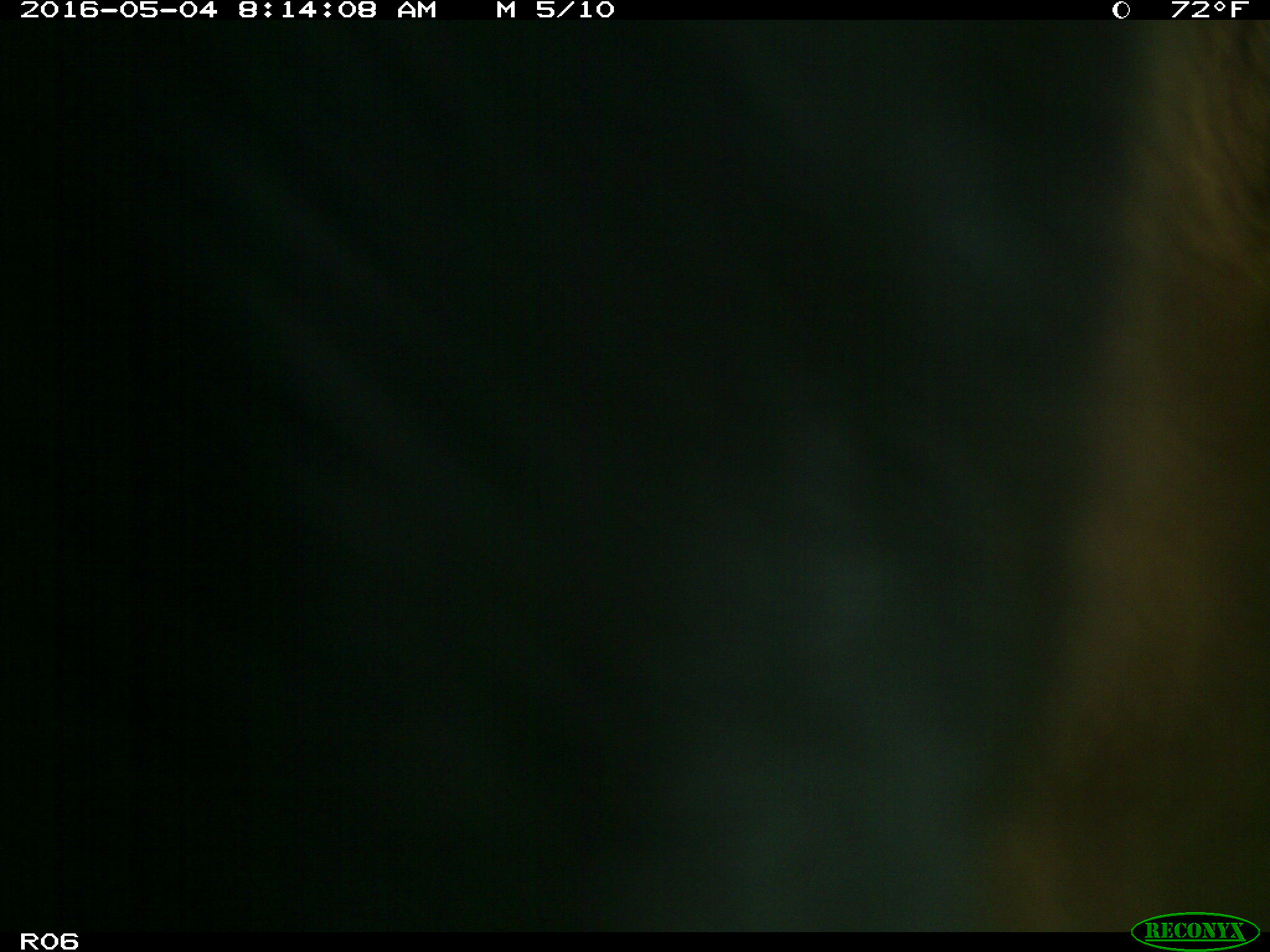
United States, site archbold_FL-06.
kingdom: Animalia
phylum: Chordata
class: Mammalia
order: Artiodactyla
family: Bovidae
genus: Bos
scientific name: Bos taurus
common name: domestic cow